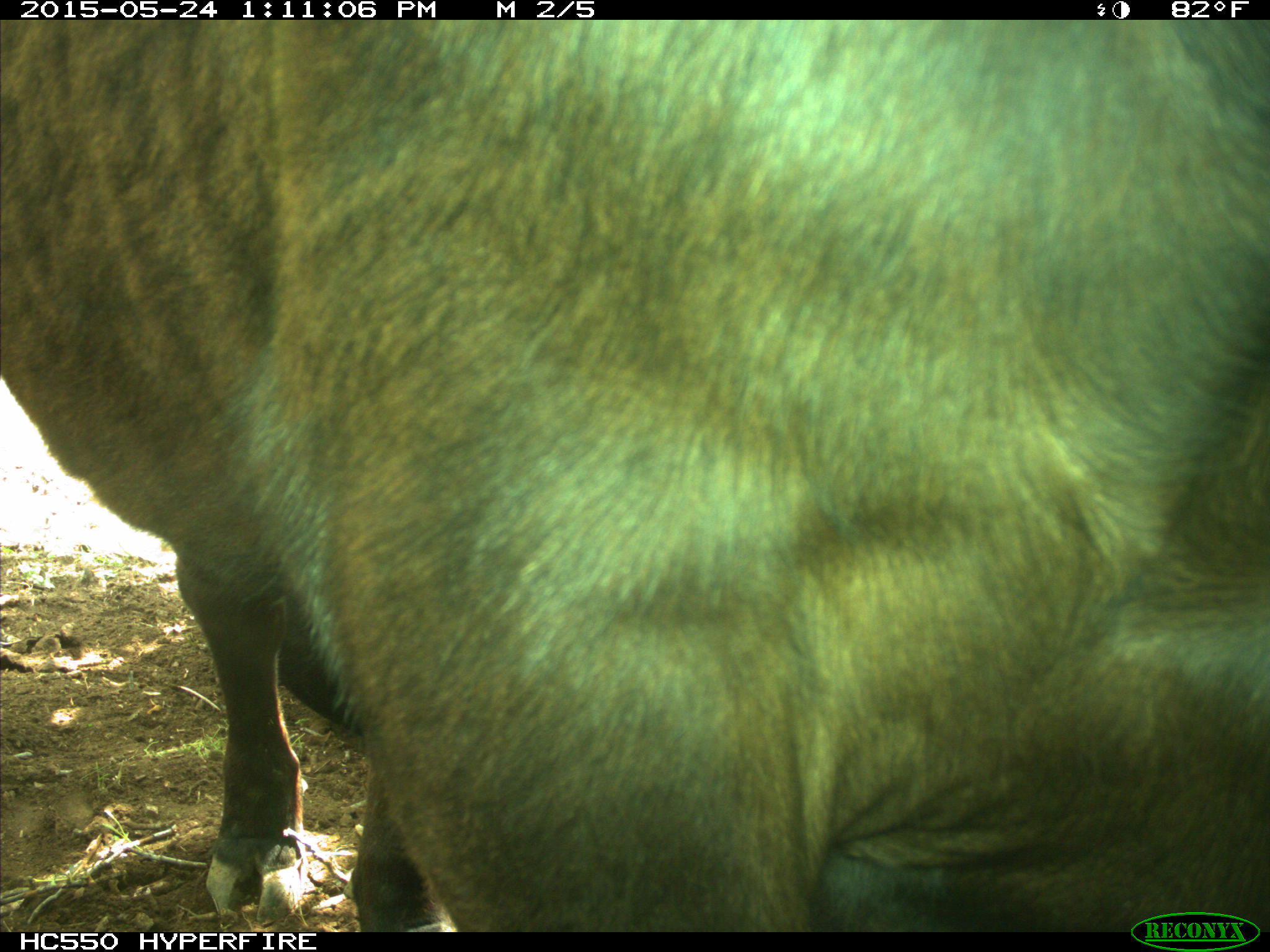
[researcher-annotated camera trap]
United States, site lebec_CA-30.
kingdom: Animalia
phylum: Chordata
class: Mammalia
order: Artiodactyla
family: Bovidae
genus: Bos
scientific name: Bos taurus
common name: domestic cow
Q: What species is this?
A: Bos taurus (domestic cow).